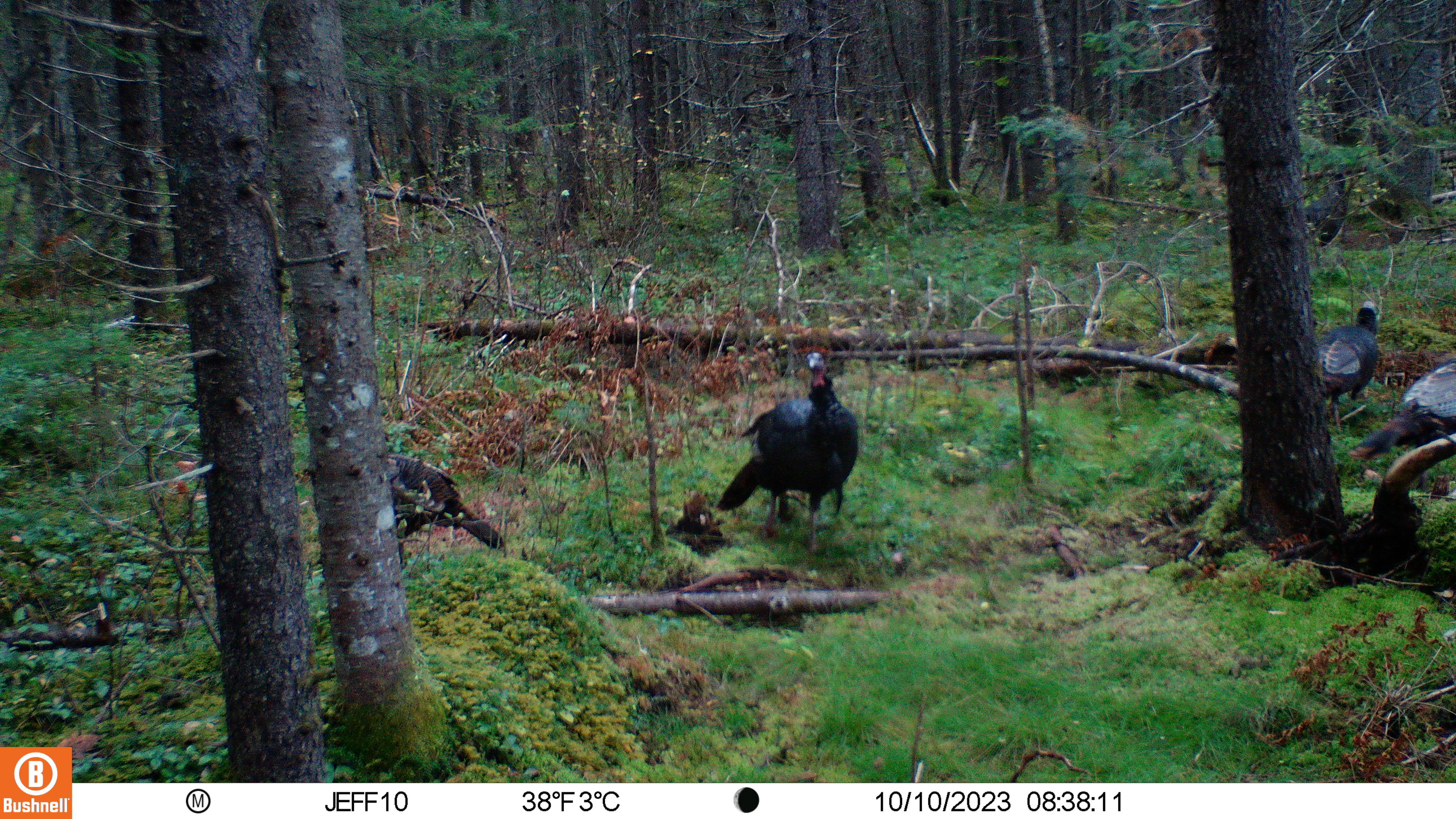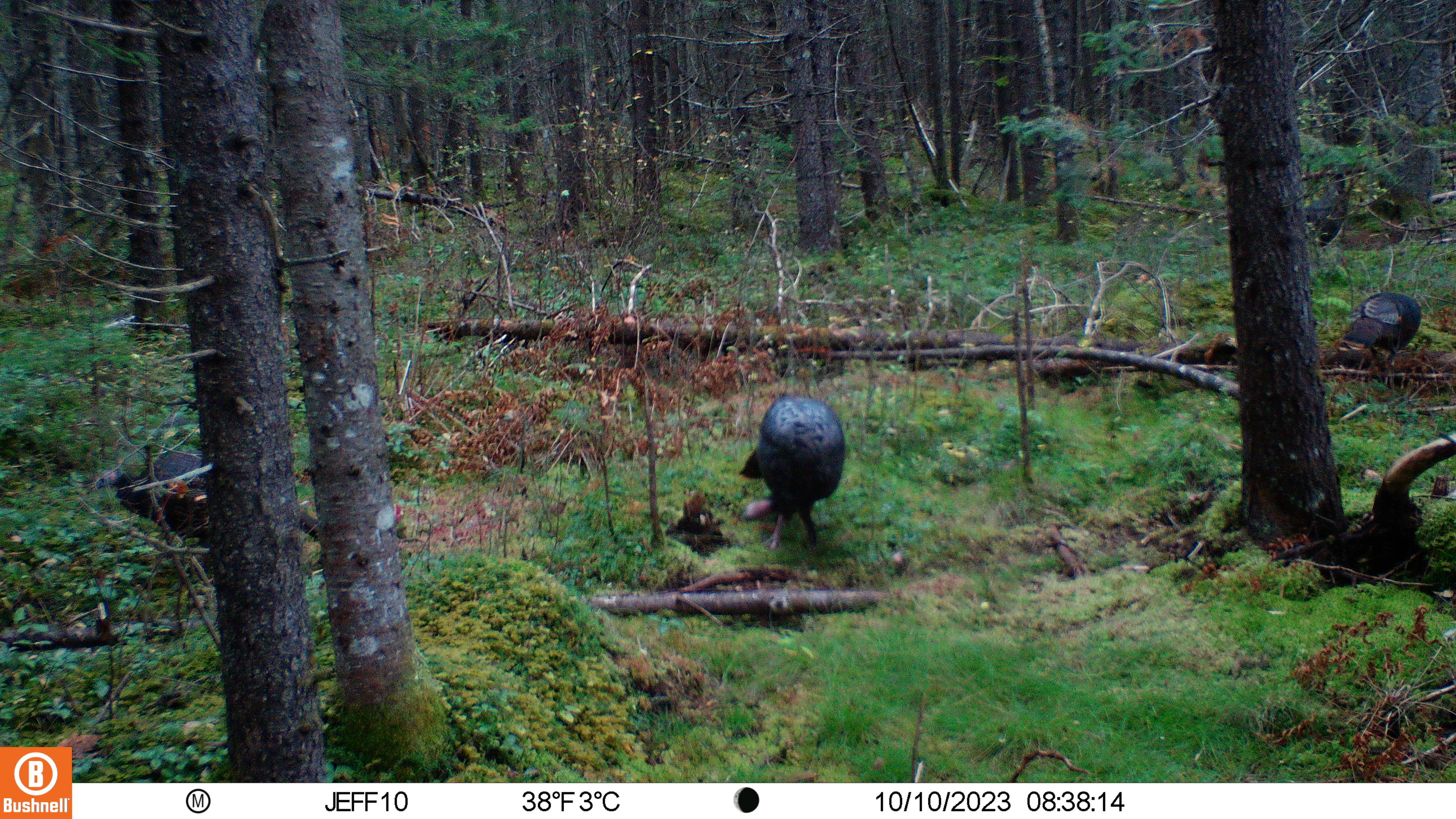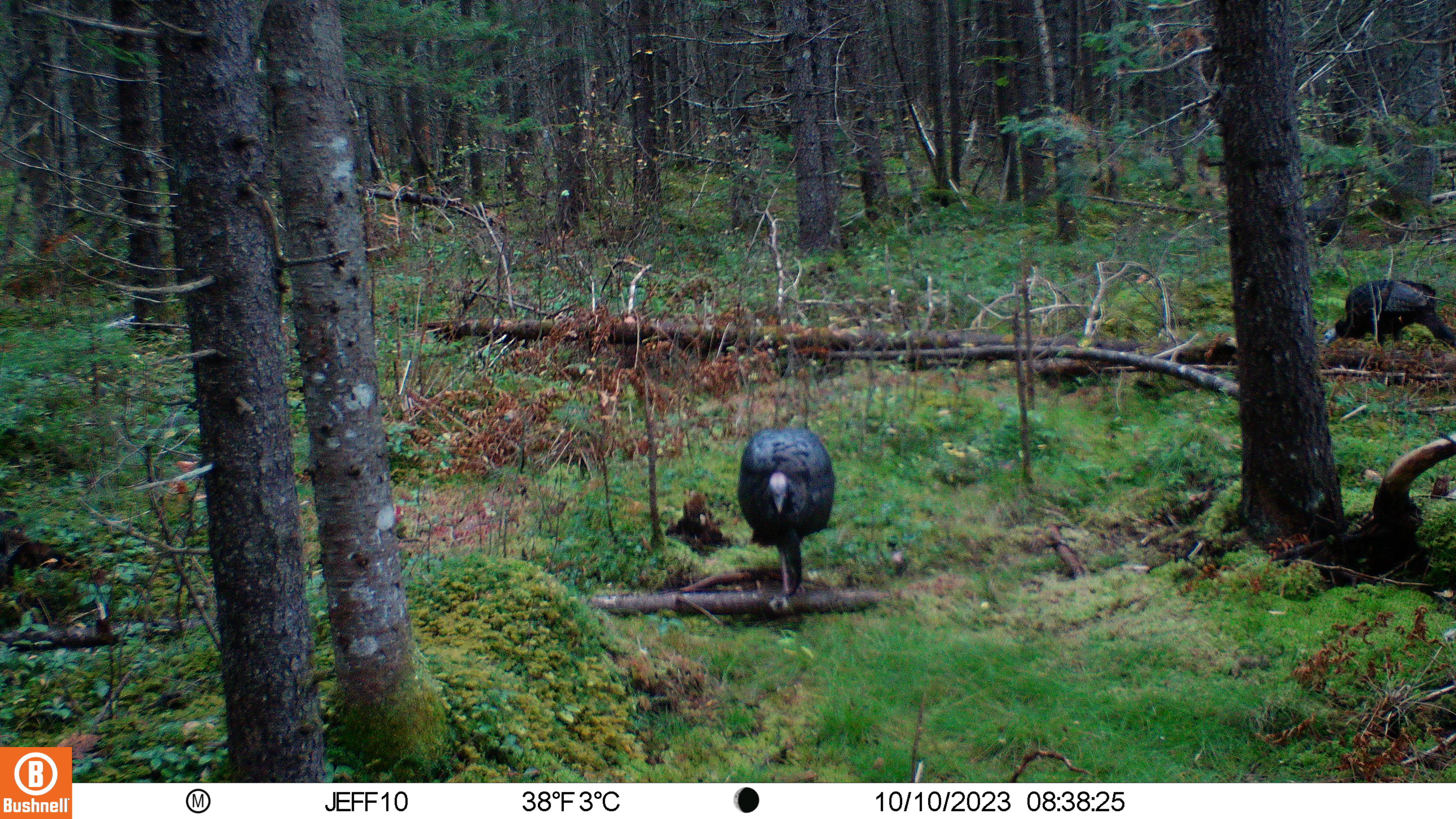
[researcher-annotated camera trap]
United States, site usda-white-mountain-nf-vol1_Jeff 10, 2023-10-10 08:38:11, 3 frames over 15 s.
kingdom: Animalia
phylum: Chordata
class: Aves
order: Galliformes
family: Phasianidae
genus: Meleagris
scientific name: Meleagris gallopavo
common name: wild turkey